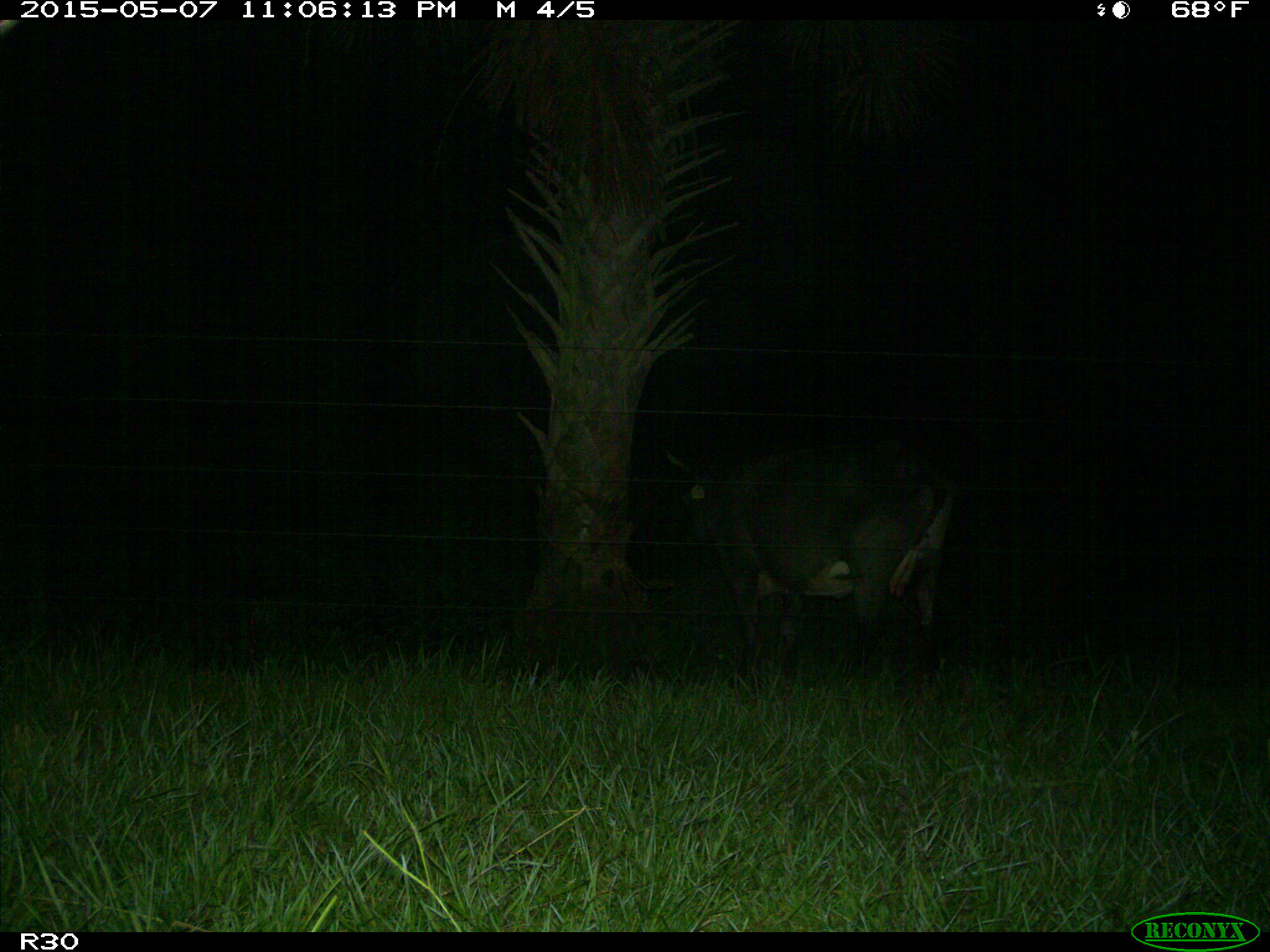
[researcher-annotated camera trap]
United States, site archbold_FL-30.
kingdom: Animalia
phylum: Chordata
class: Mammalia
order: Artiodactyla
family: Bovidae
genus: Bos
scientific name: Bos taurus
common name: domestic cow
Bos taurus (domestic cow).